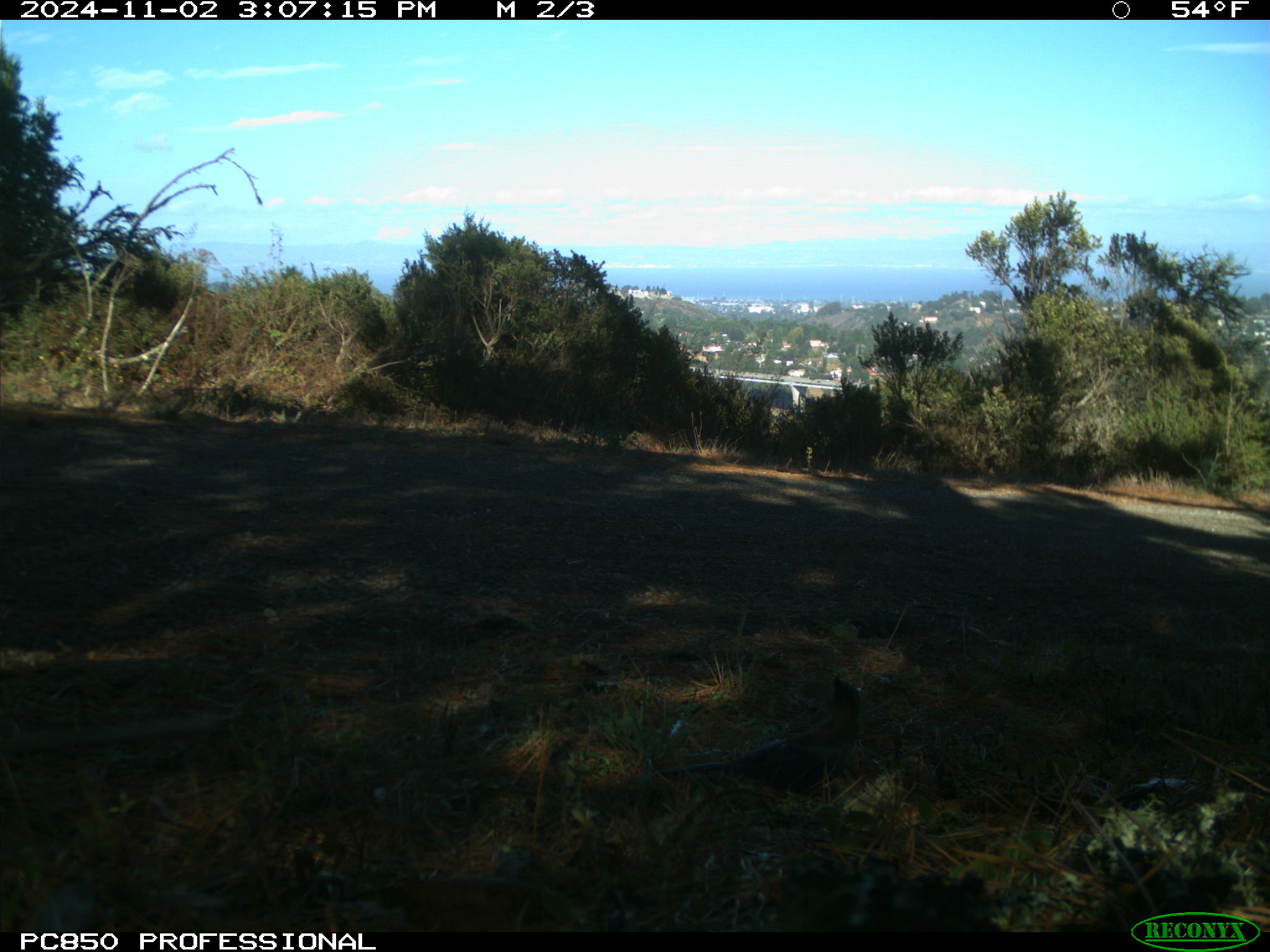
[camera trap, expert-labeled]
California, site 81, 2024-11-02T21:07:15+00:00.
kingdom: Animalia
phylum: Chordata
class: Aves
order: Passeriformes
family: Corvidae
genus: Cyanocitta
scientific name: Cyanocitta stelleri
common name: steller's jay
Steller's jay (Cyanocitta stelleri).